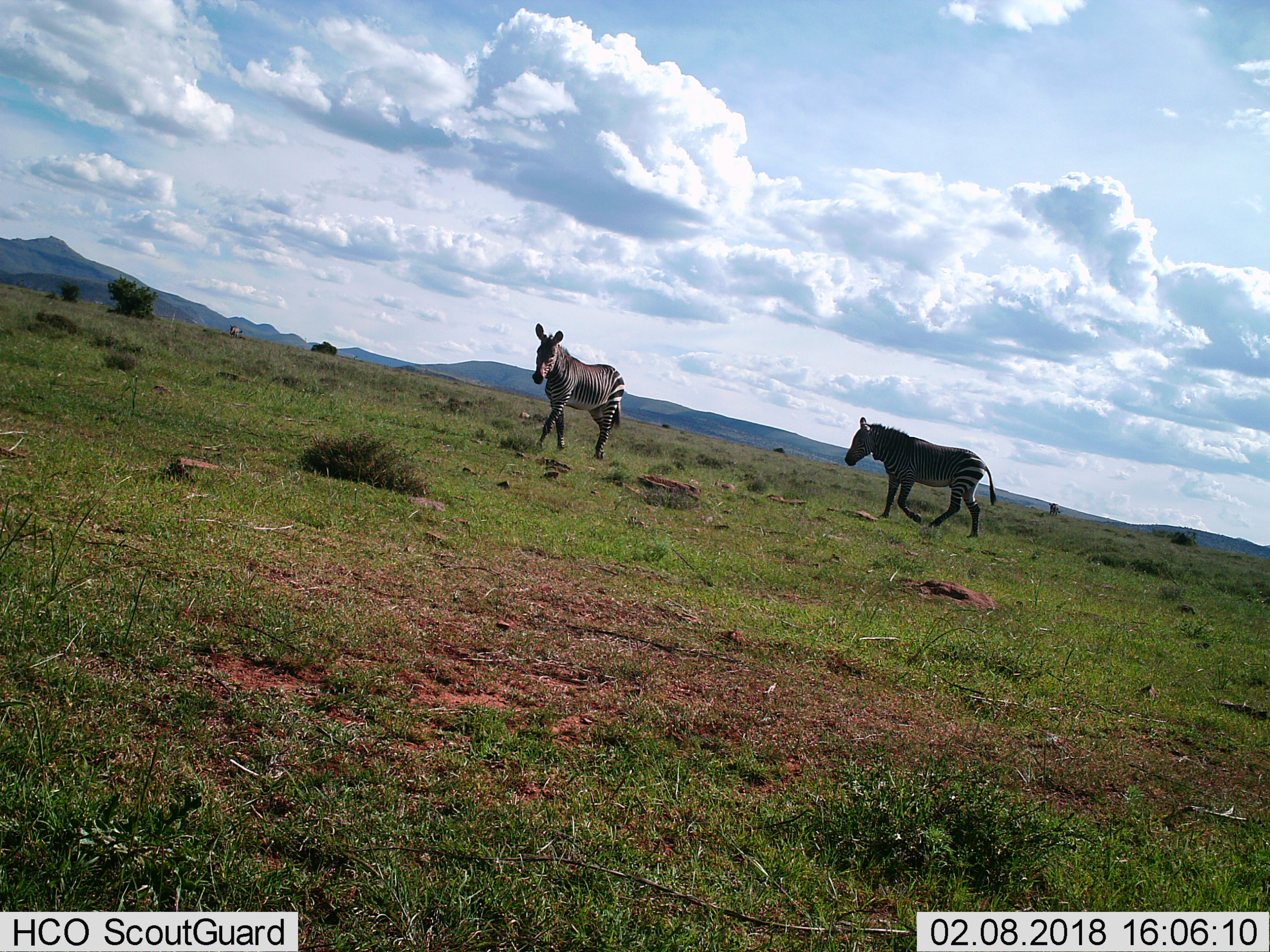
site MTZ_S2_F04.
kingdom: Animalia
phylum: Chordata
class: Mammalia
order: Perissodactyla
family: Equidae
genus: Equus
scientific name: Equus zebra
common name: mountain zebra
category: zebramountain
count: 2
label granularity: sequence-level